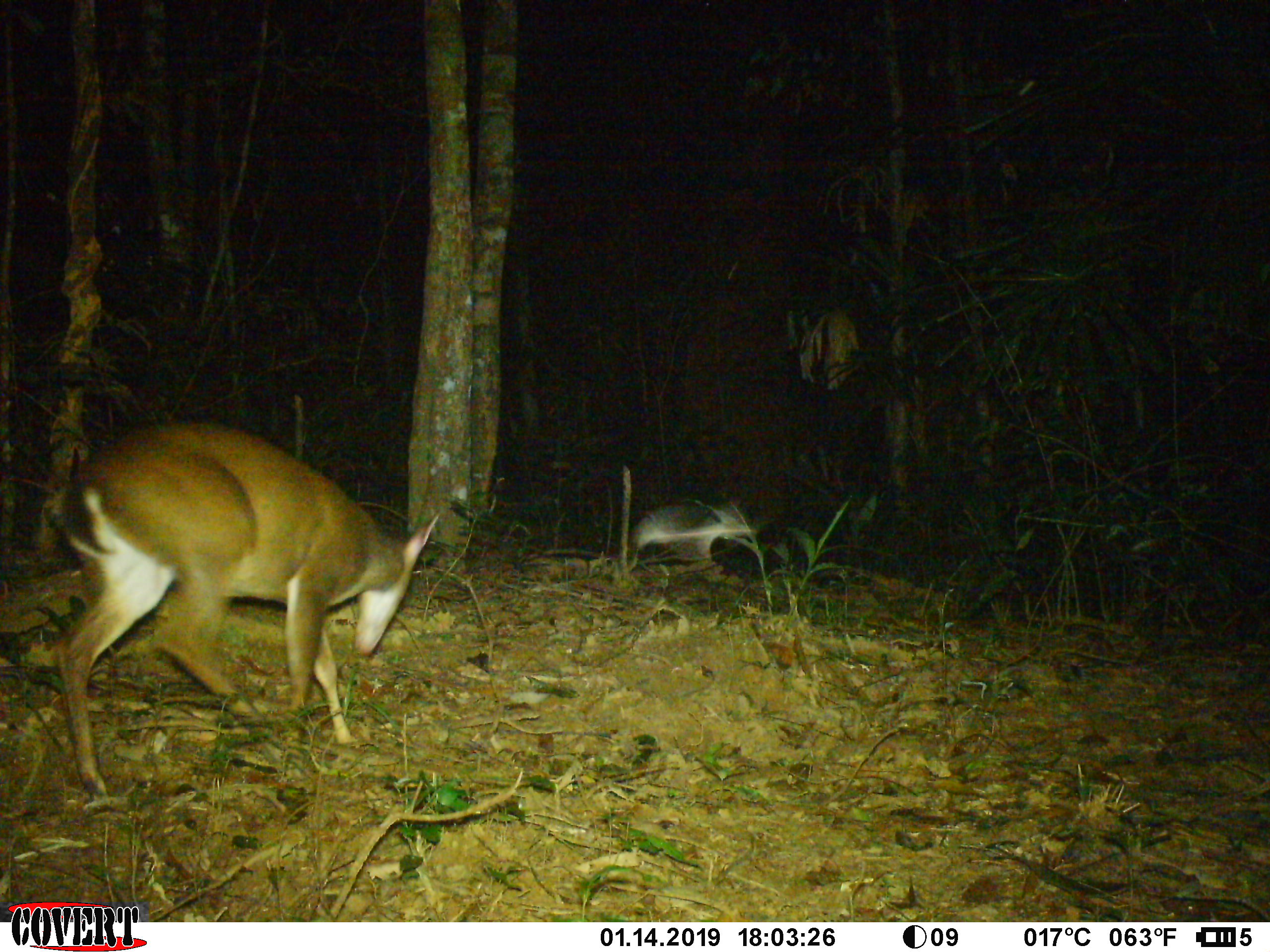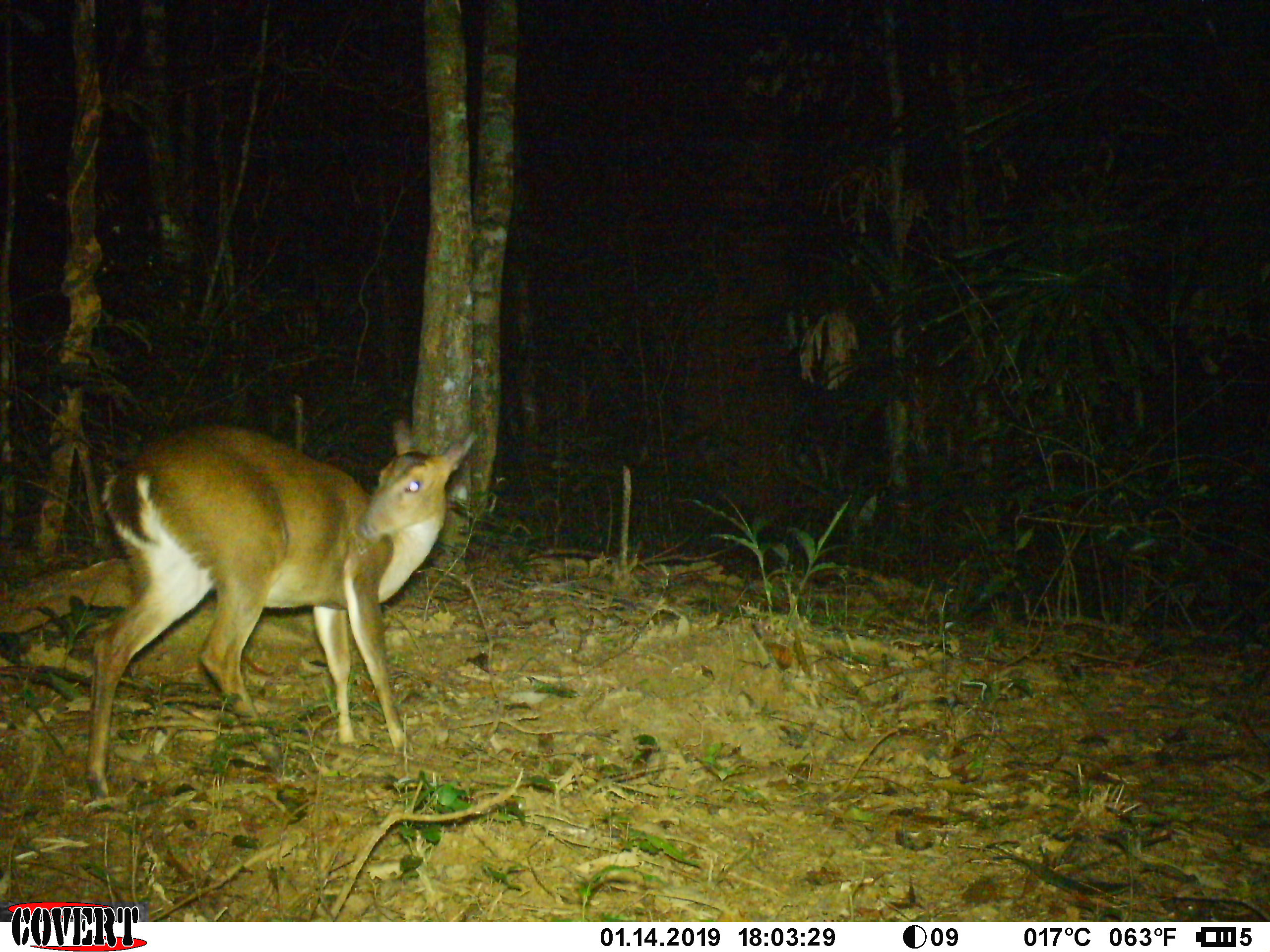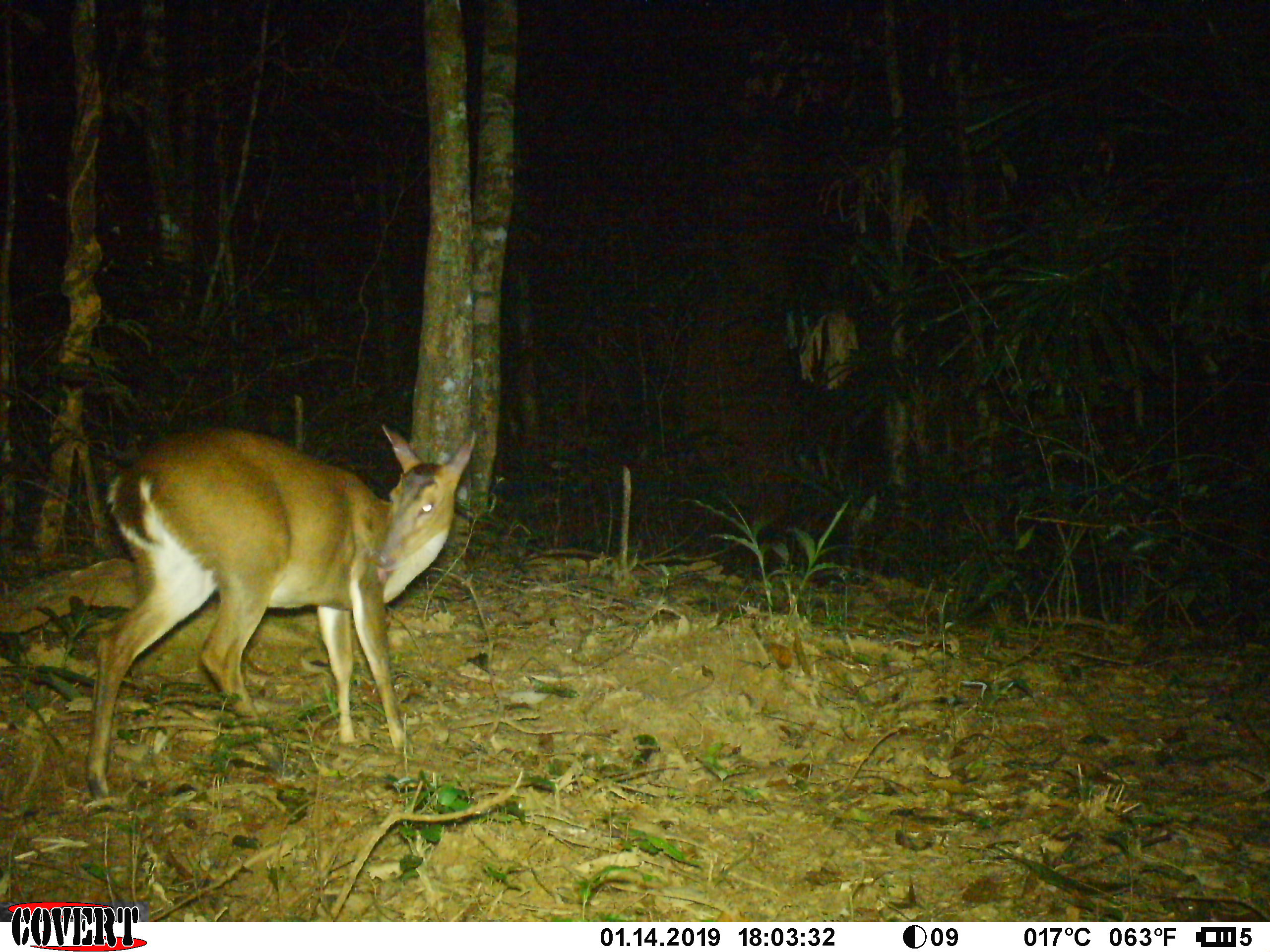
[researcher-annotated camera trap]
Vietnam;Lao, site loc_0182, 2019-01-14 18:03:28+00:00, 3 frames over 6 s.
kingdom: Animalia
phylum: Chordata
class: Mammalia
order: Artiodactyla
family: Cervidae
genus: Muntiacus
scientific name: Muntiacus vuquangensis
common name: large-antlered muntjac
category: large antlered muntjac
Large antlered muntjac (large-antlered muntjac) (Muntiacus vuquangensis). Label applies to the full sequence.